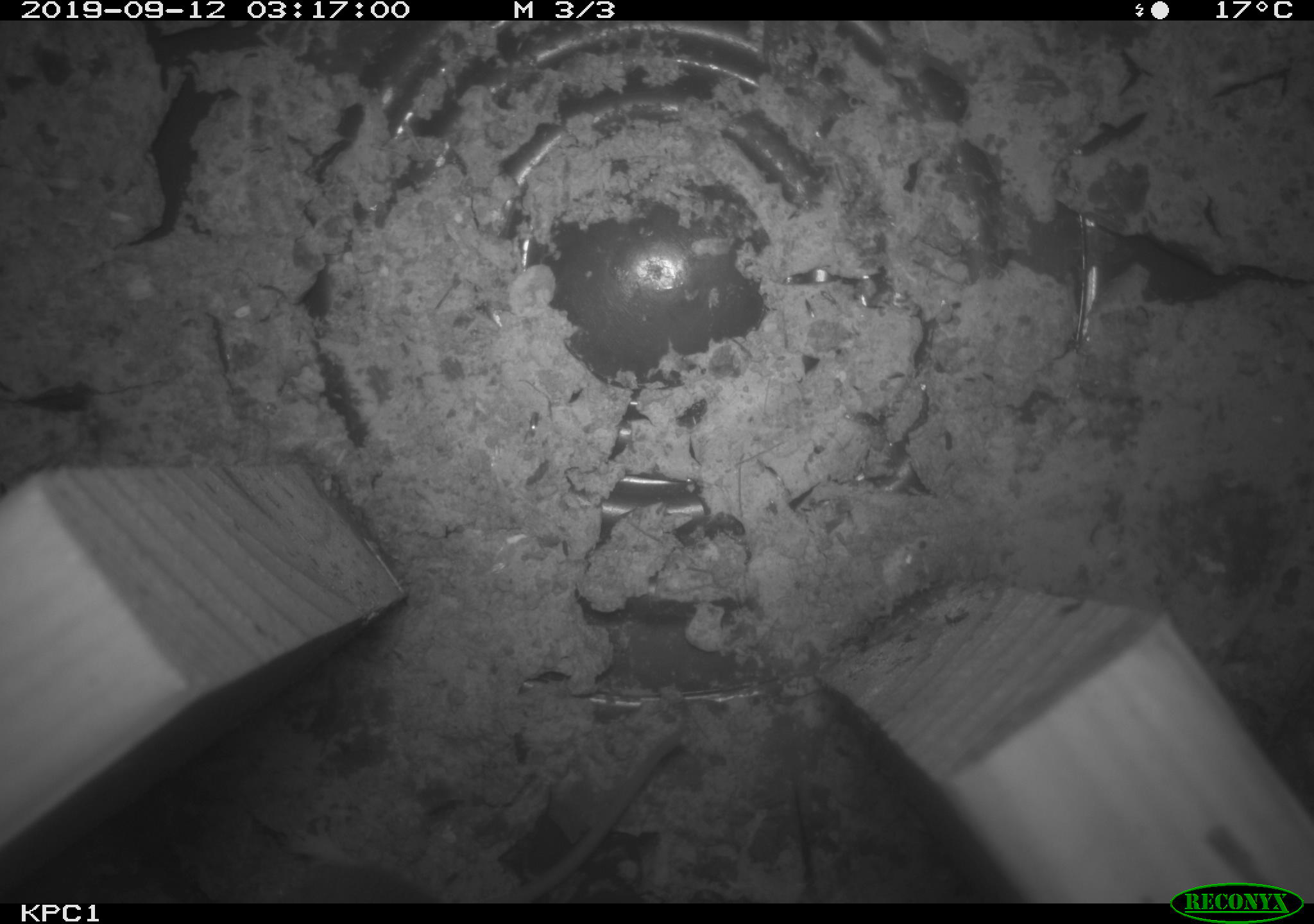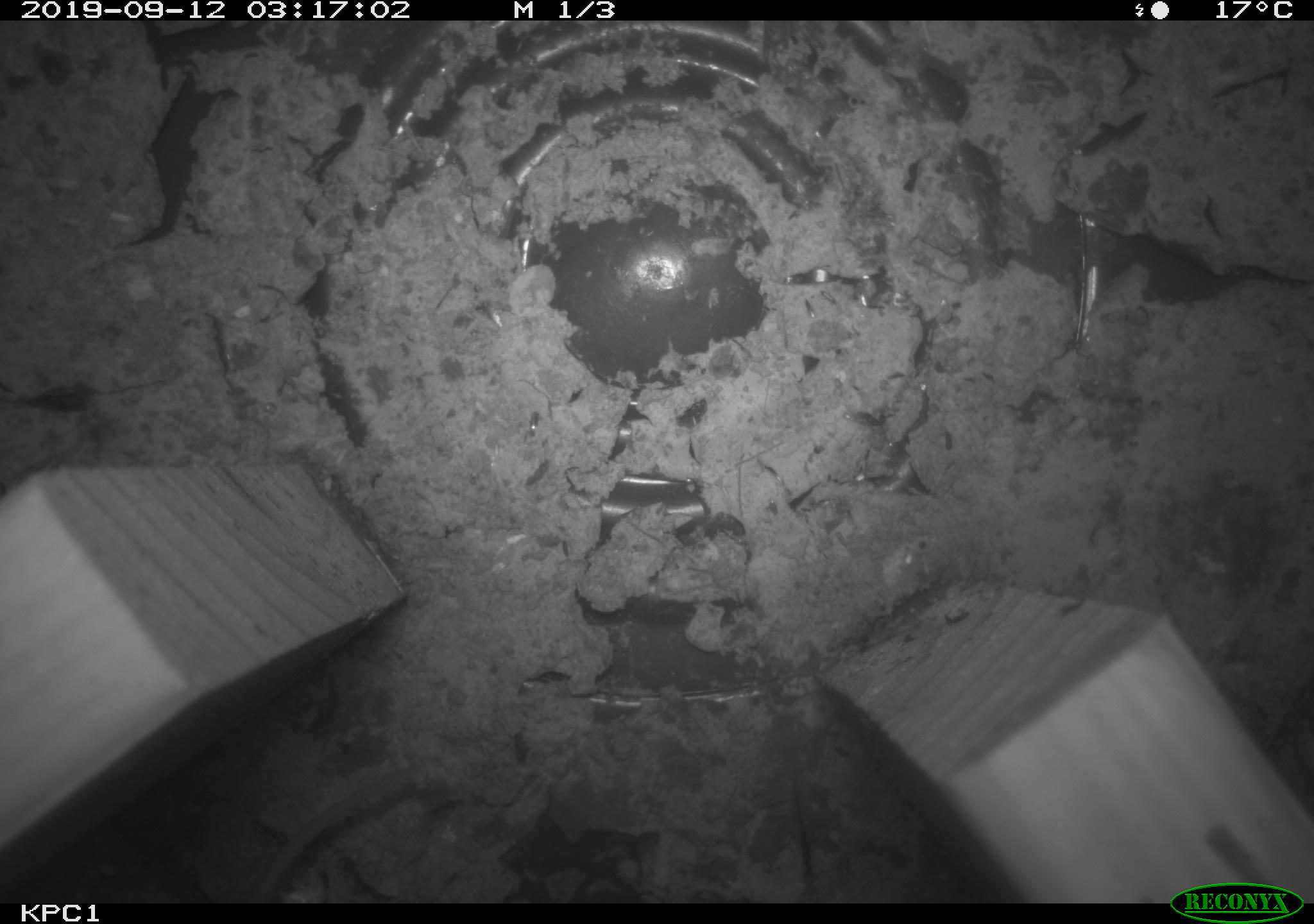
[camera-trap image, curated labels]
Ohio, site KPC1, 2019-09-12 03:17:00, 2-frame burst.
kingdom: Animalia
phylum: Chordata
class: Mammalia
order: Rodentia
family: Cricetidae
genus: Peromyscus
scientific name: Peromyscus leucopus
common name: white-footed mouse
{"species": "white-footed mouse (Peromyscus leucopus)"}